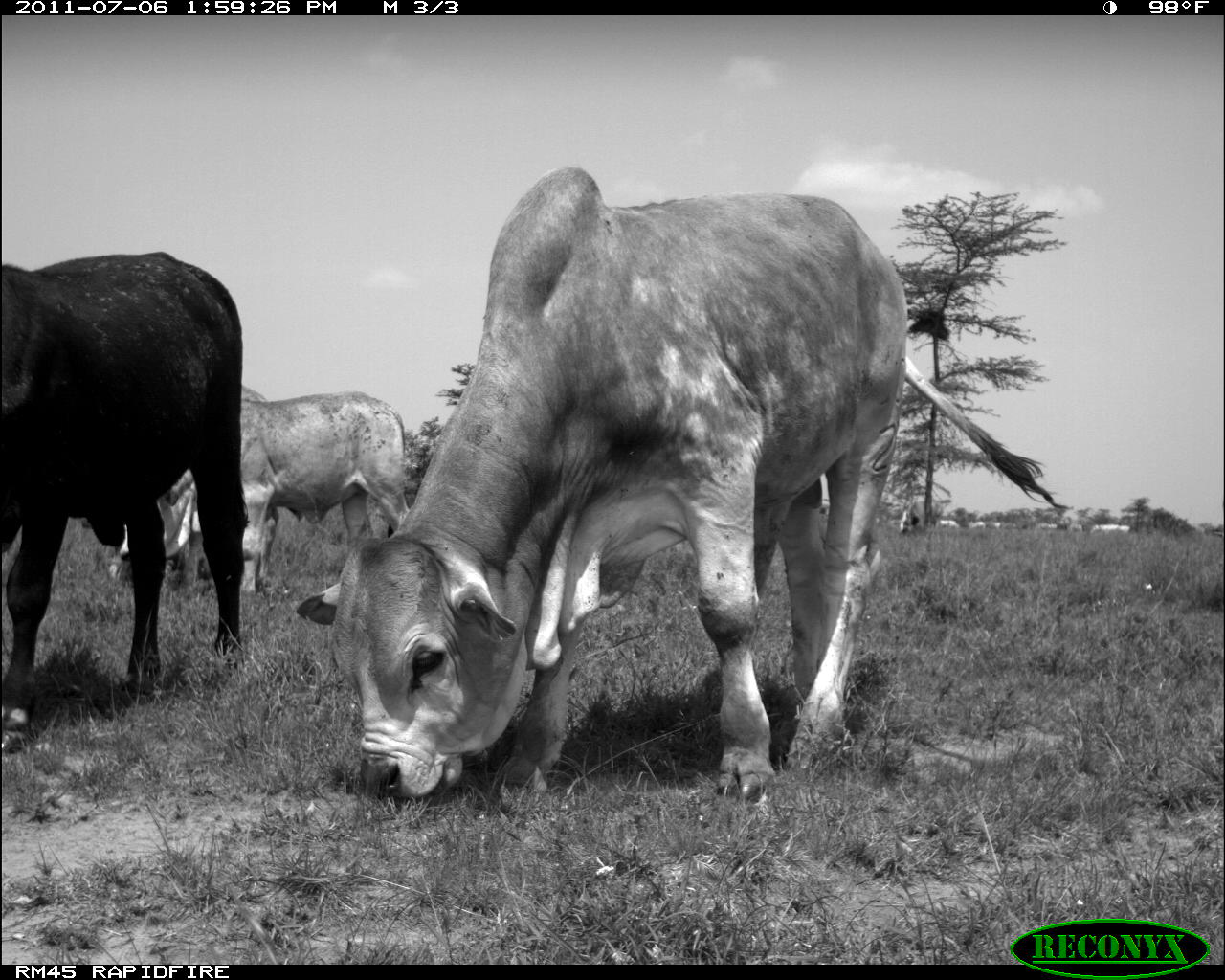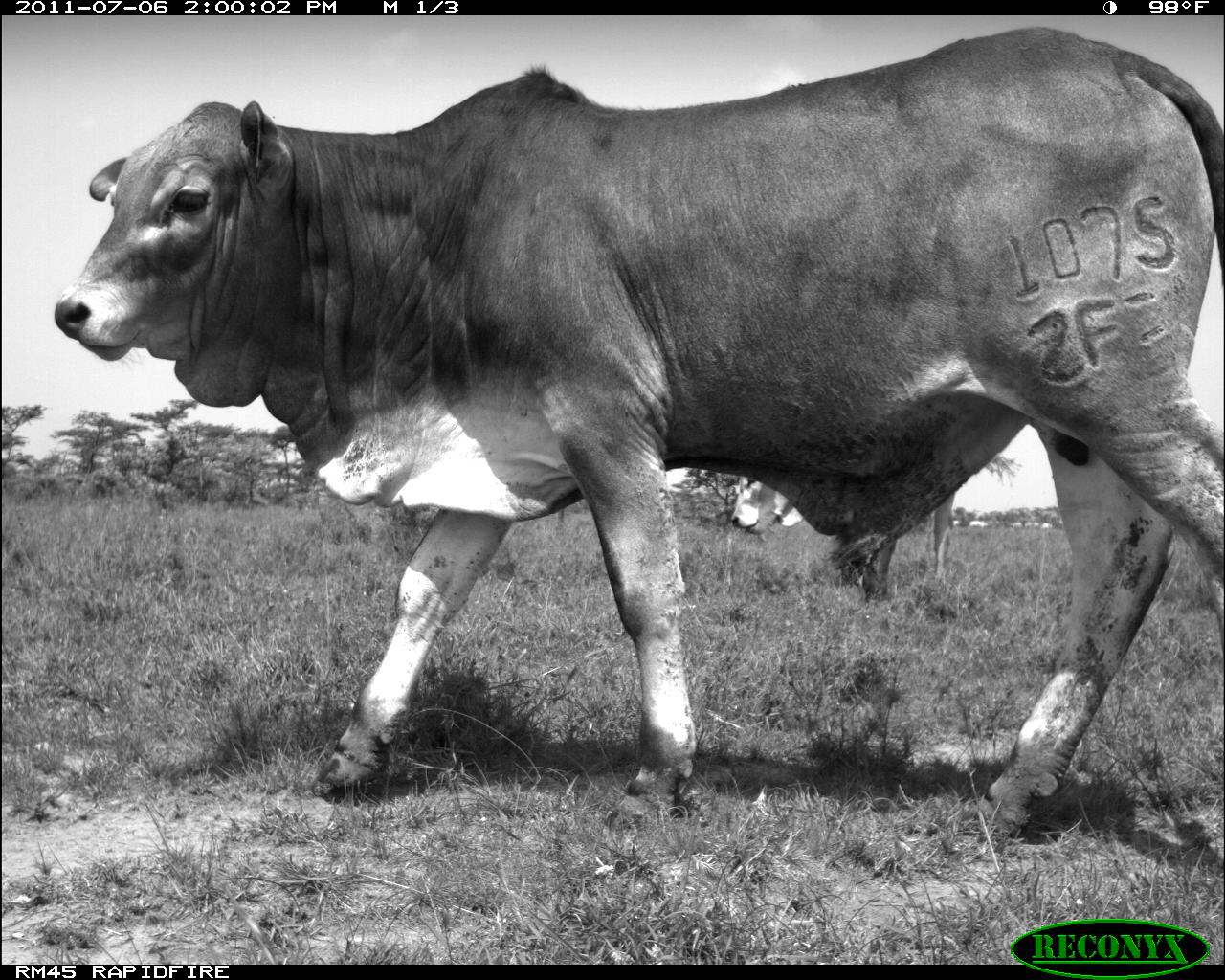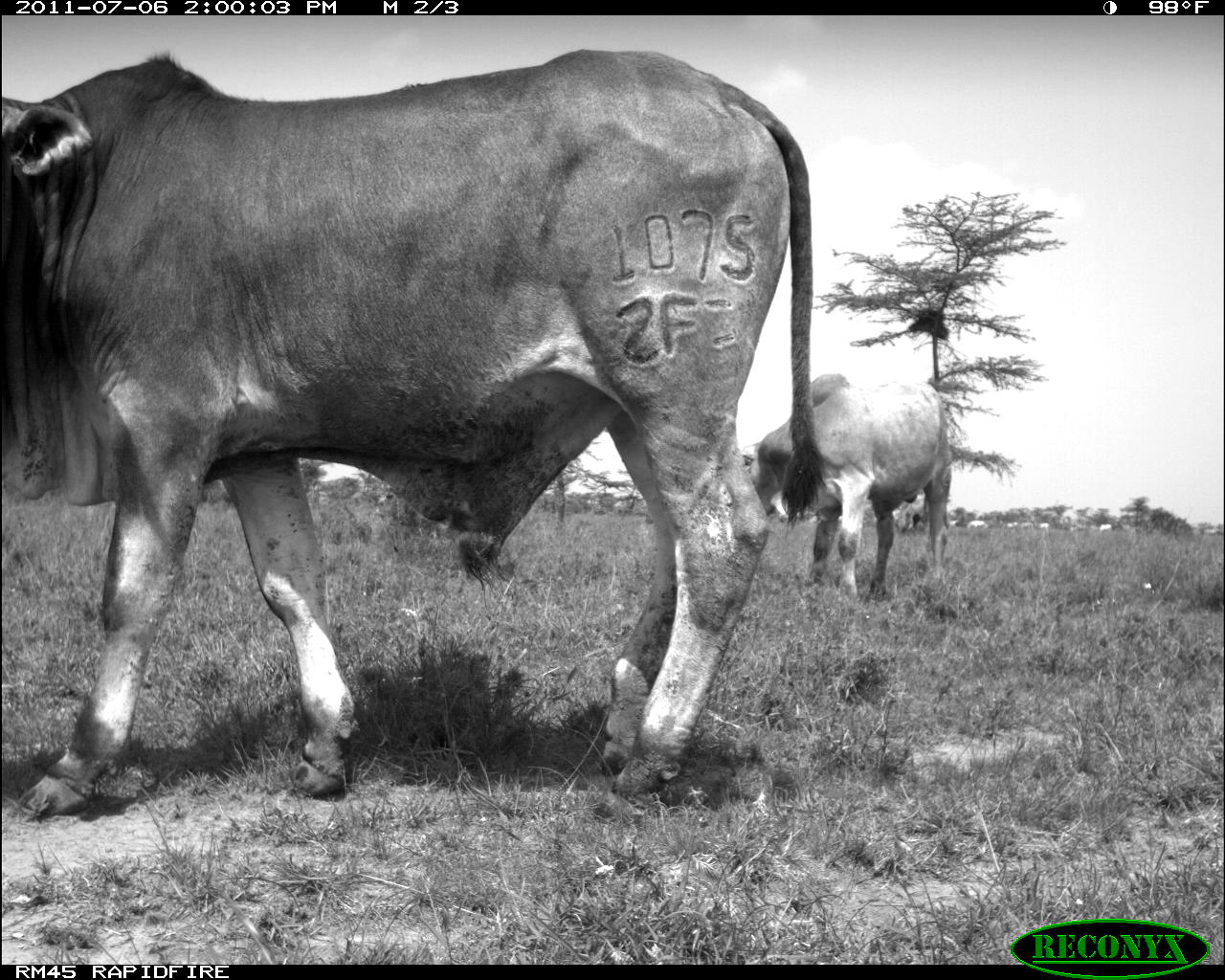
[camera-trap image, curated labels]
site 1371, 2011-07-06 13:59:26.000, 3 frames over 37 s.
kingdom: Animalia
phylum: Chordata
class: Mammalia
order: Artiodactyla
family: Bovidae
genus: Bos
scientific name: Bos taurus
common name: domestic cattle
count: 11